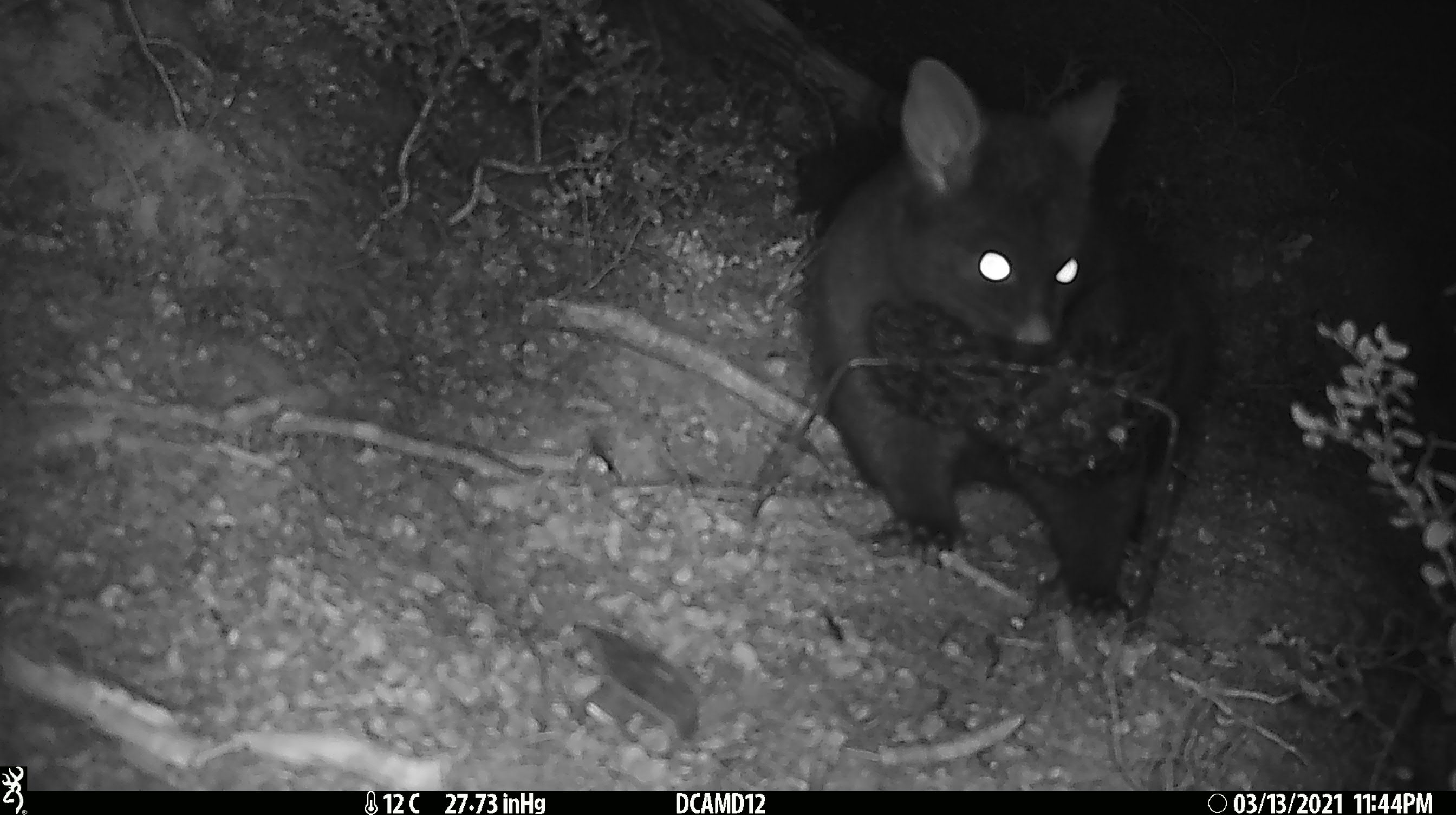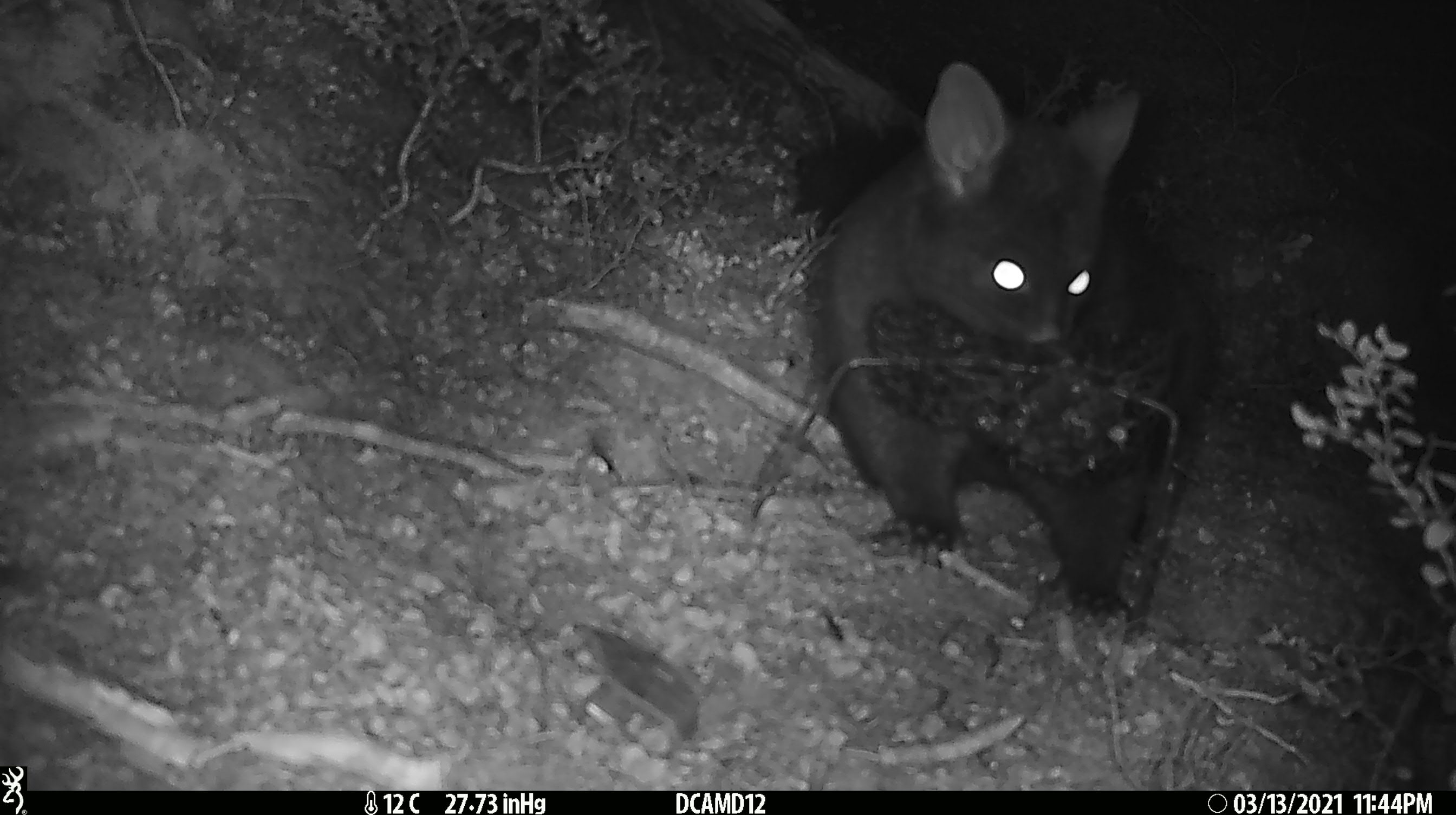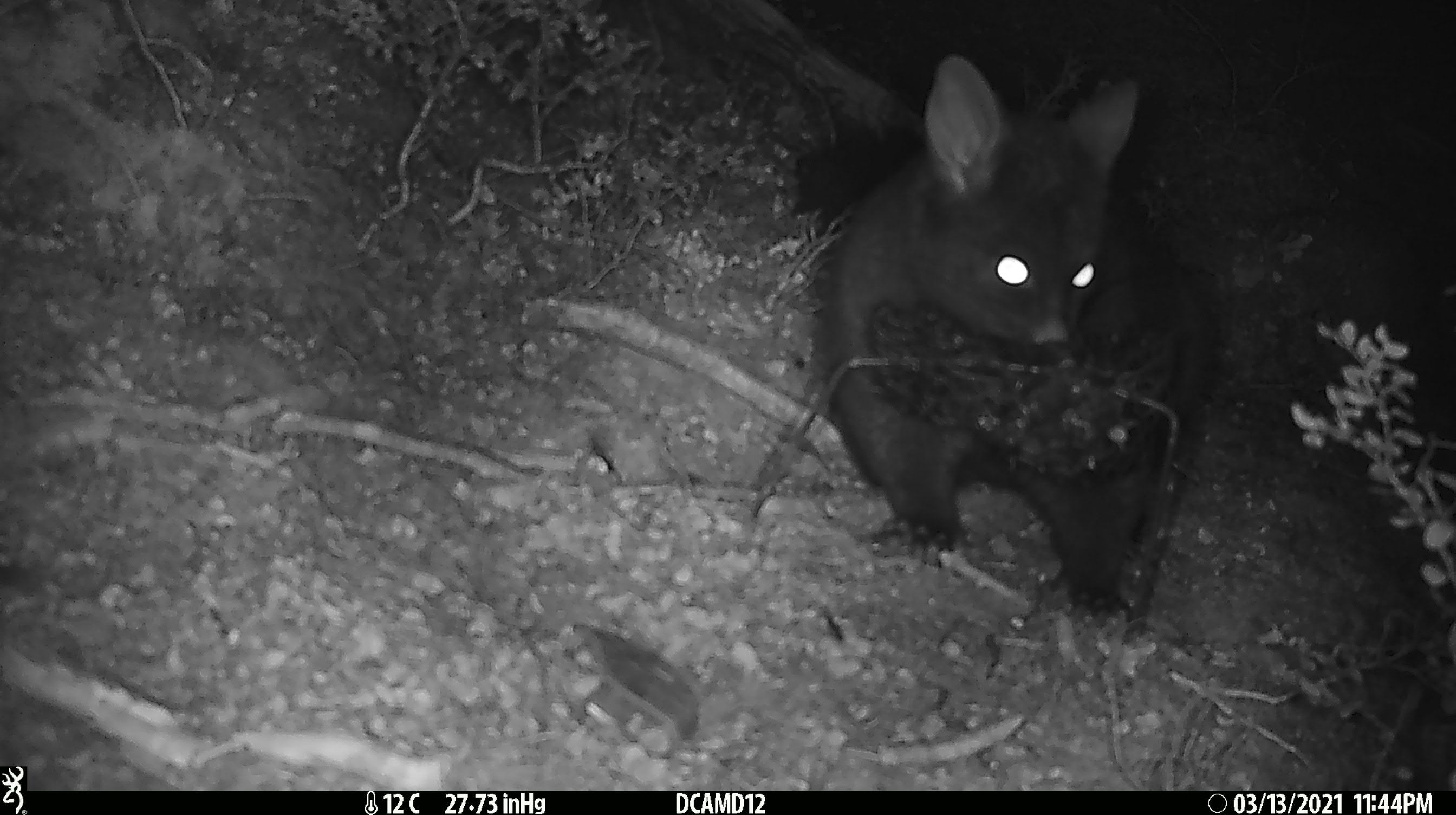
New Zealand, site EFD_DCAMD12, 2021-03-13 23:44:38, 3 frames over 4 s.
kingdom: Animalia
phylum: Chordata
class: Mammalia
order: Diprotodontia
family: Phalangeridae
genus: Trichosurus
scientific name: Trichosurus vulpecula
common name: common brushtail possum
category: possum